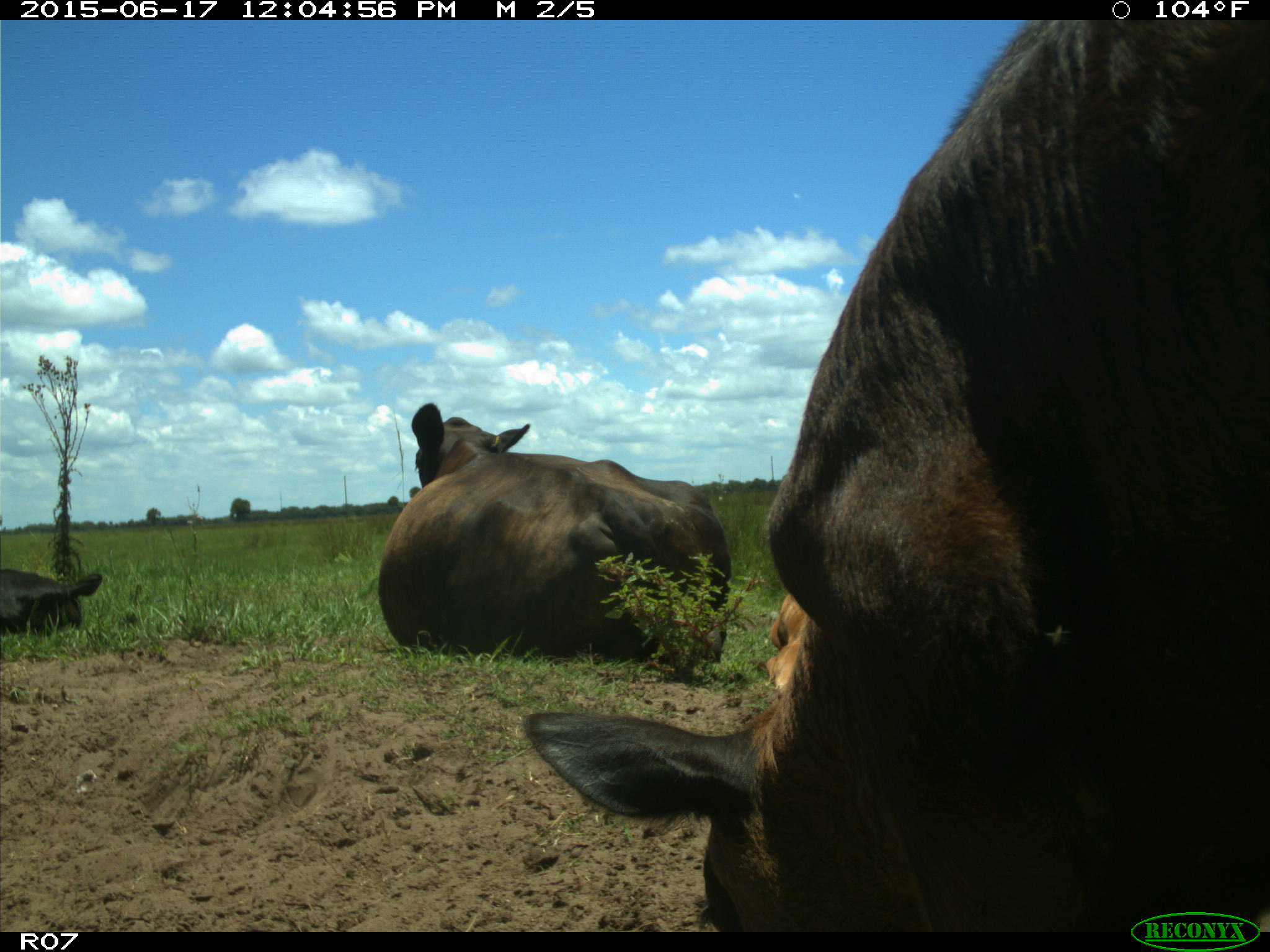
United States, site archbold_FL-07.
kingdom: Animalia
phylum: Chordata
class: Mammalia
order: Artiodactyla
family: Bovidae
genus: Bos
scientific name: Bos taurus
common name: domestic cow